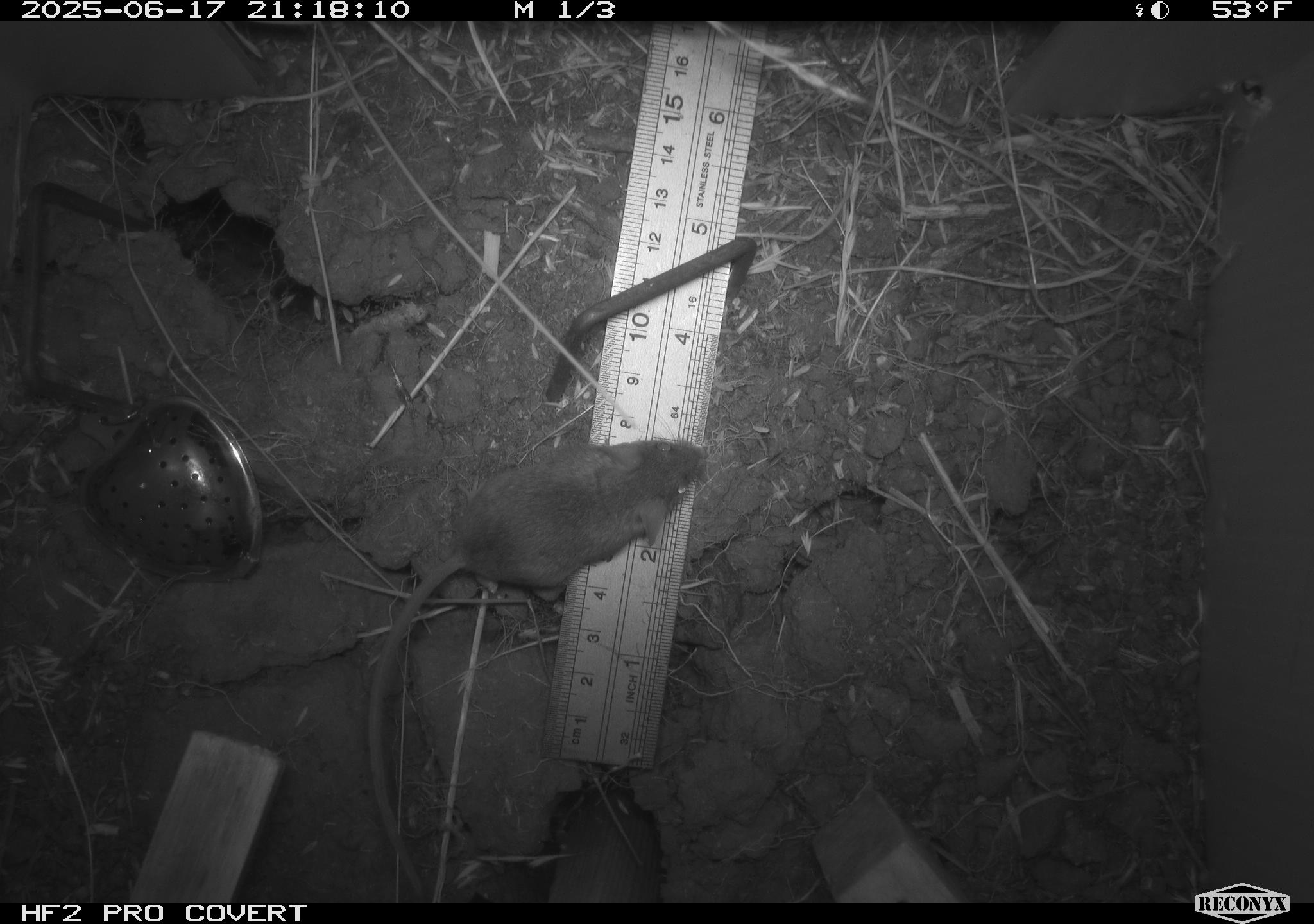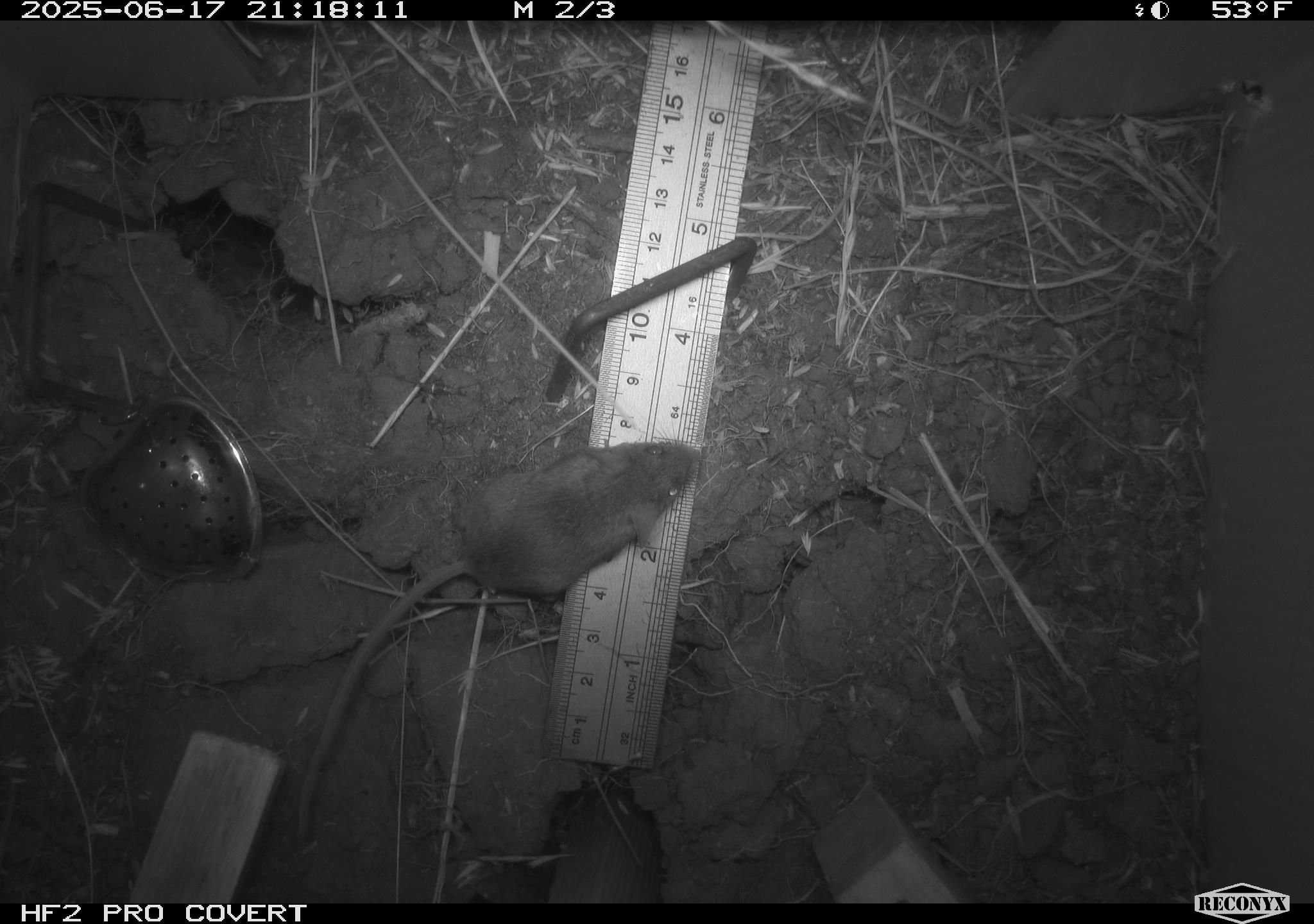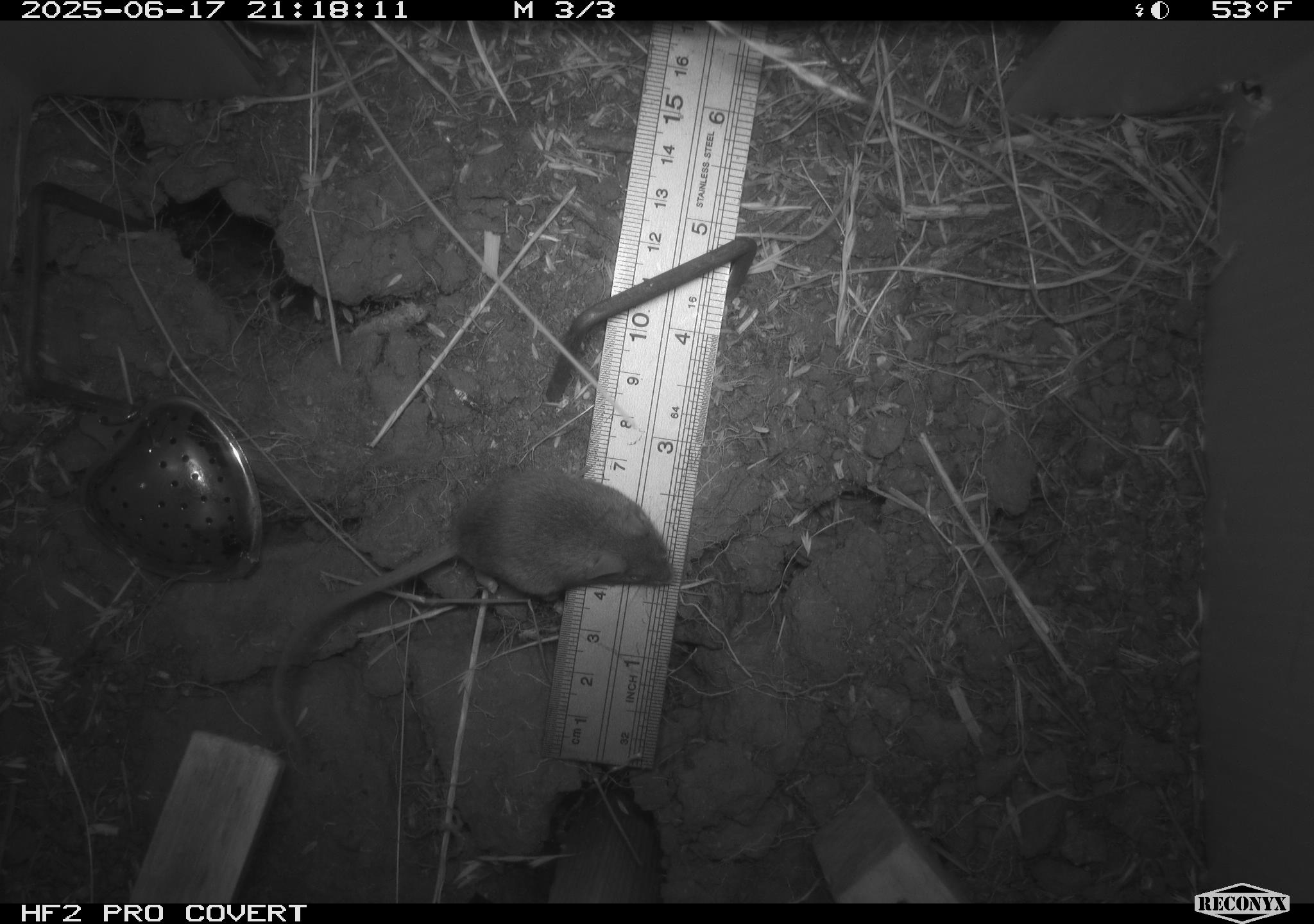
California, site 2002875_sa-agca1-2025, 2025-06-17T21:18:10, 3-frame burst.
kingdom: Animalia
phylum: Chordata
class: Mammalia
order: Rodentia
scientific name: Rodentia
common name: rodent